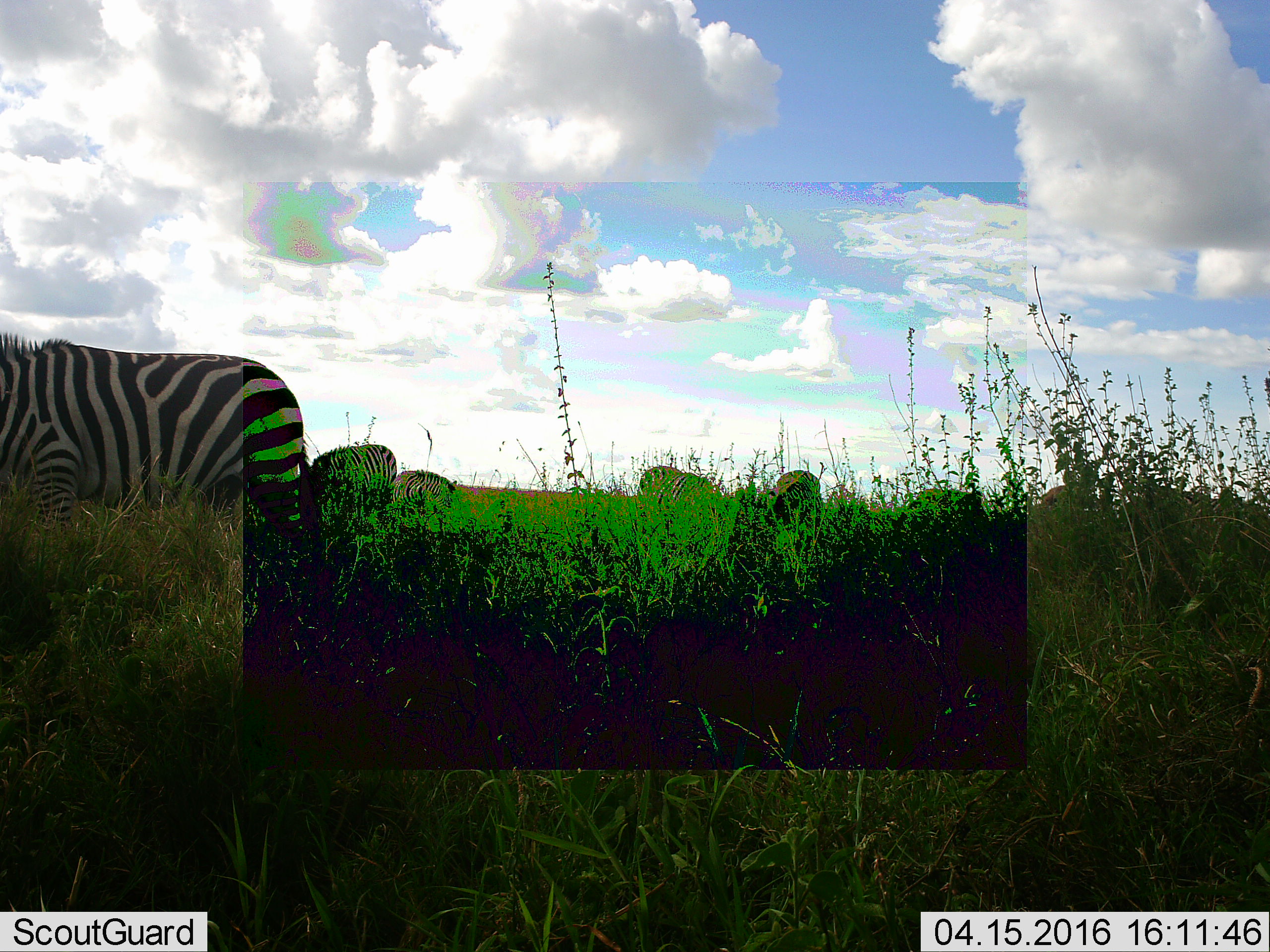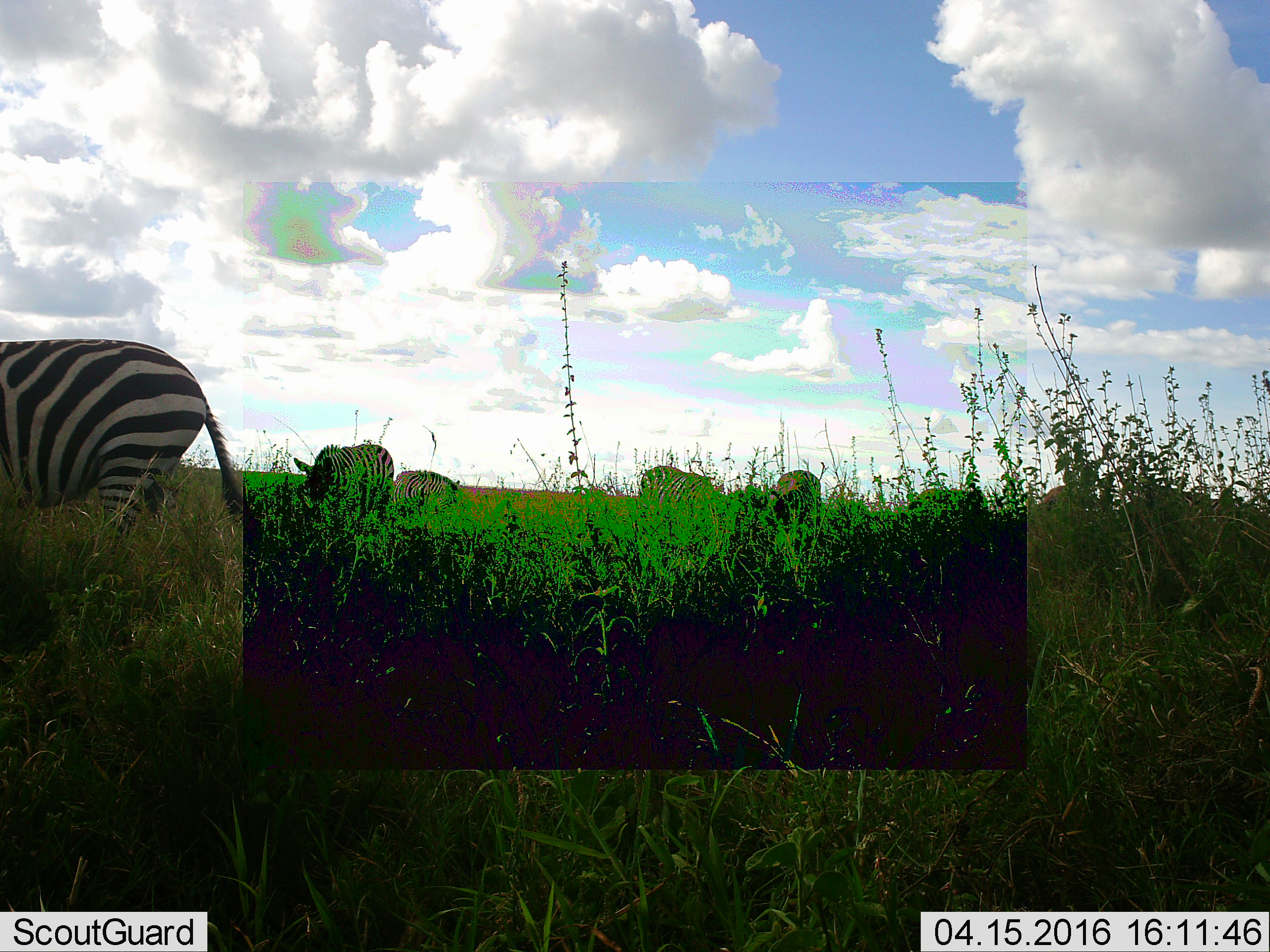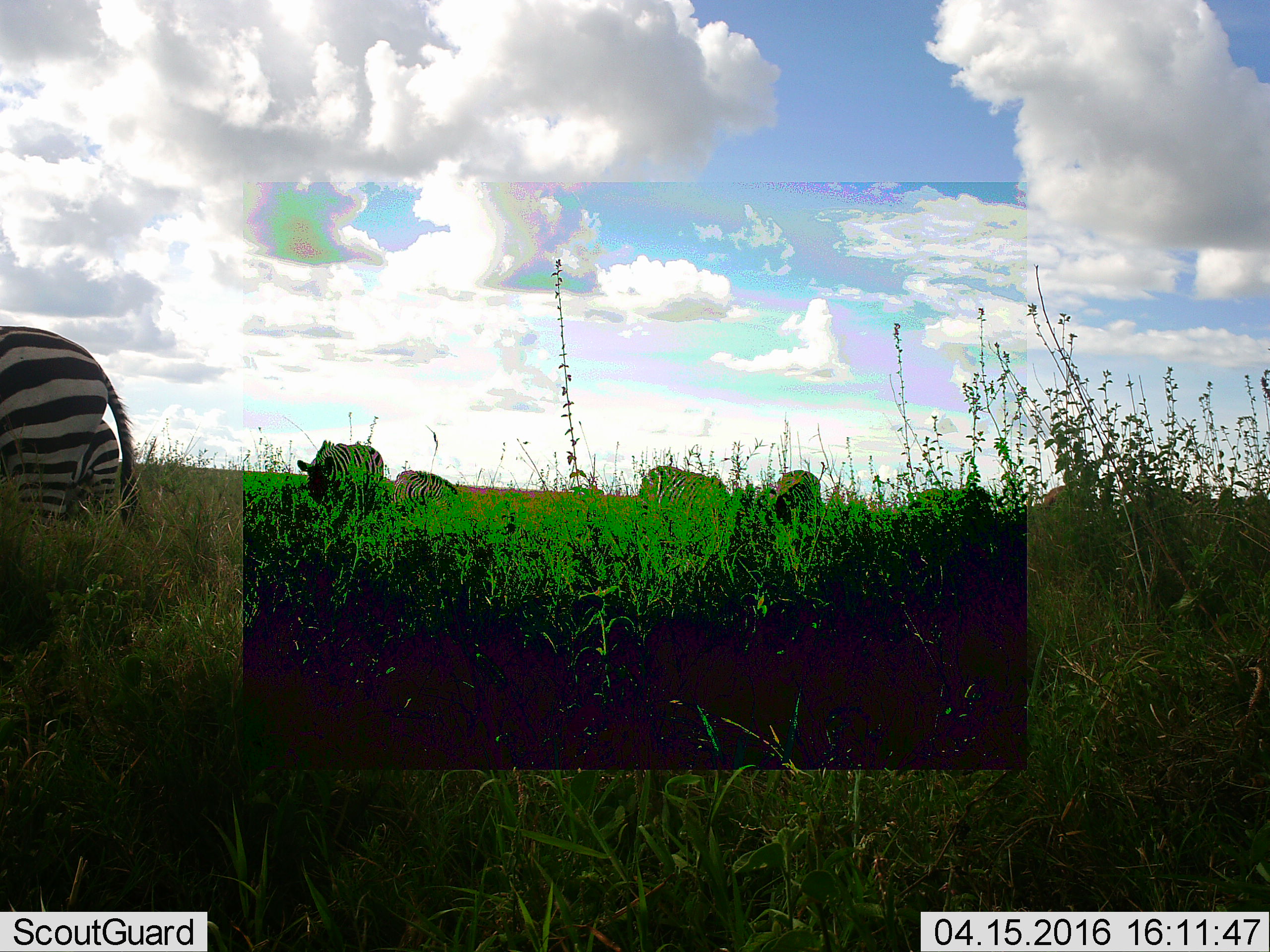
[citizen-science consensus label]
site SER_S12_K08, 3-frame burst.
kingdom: Animalia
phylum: Chordata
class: Mammalia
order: Perissodactyla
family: Equidae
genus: Equus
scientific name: Equus quagga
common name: plains zebra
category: zebraplains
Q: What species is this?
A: Zebraplains (plains zebra) (Equus quagga).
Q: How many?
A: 5.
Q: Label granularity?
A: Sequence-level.